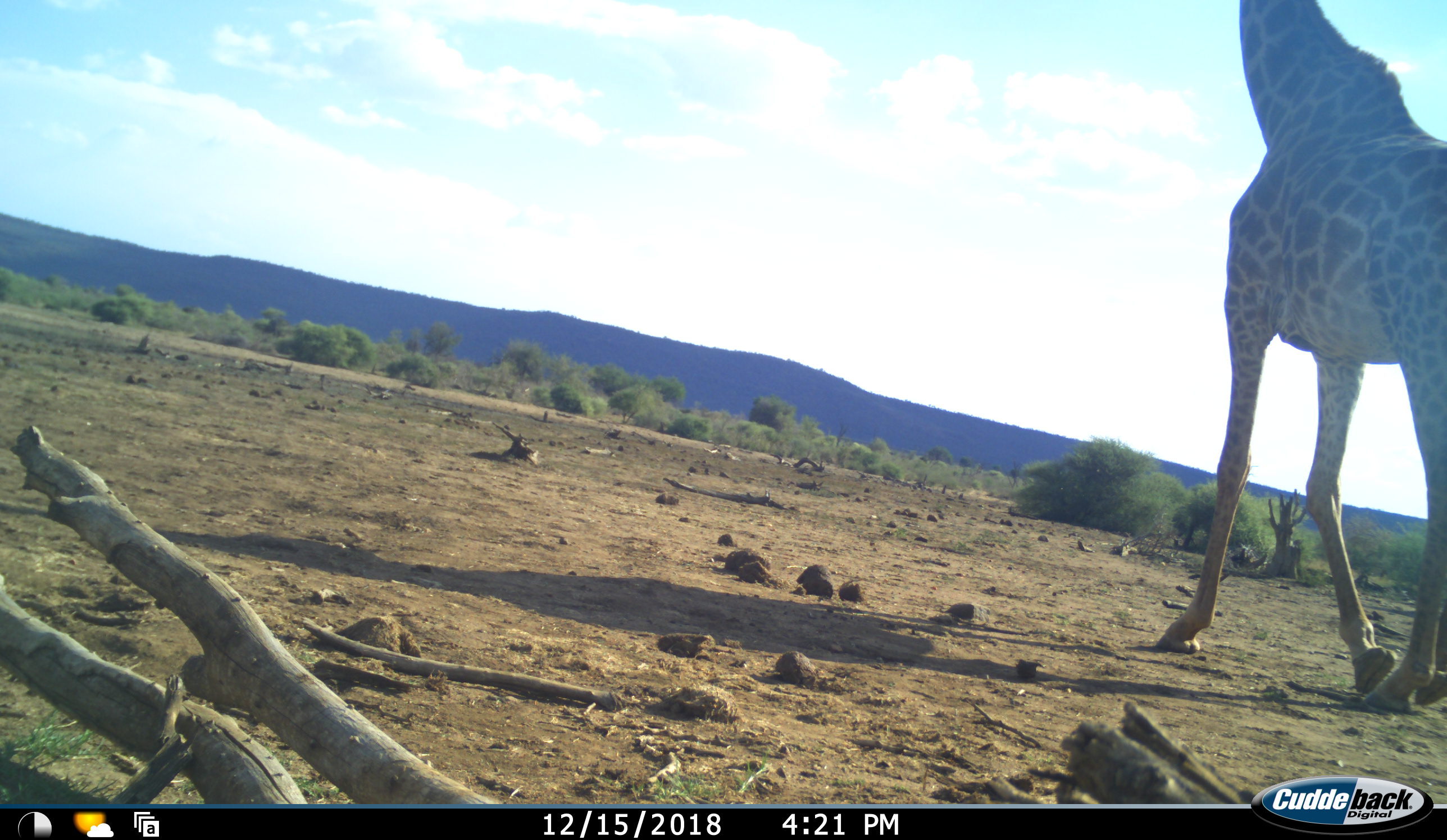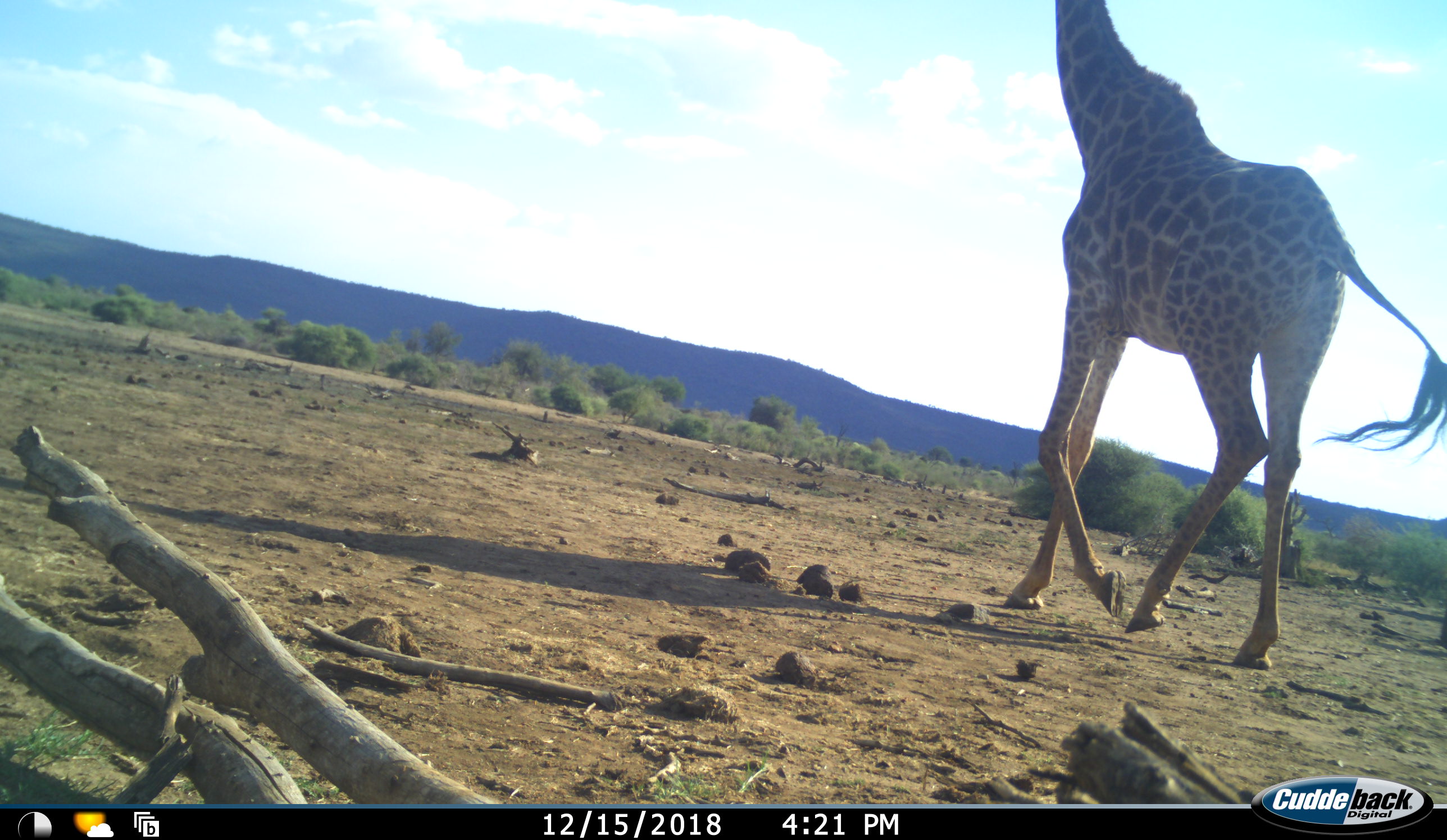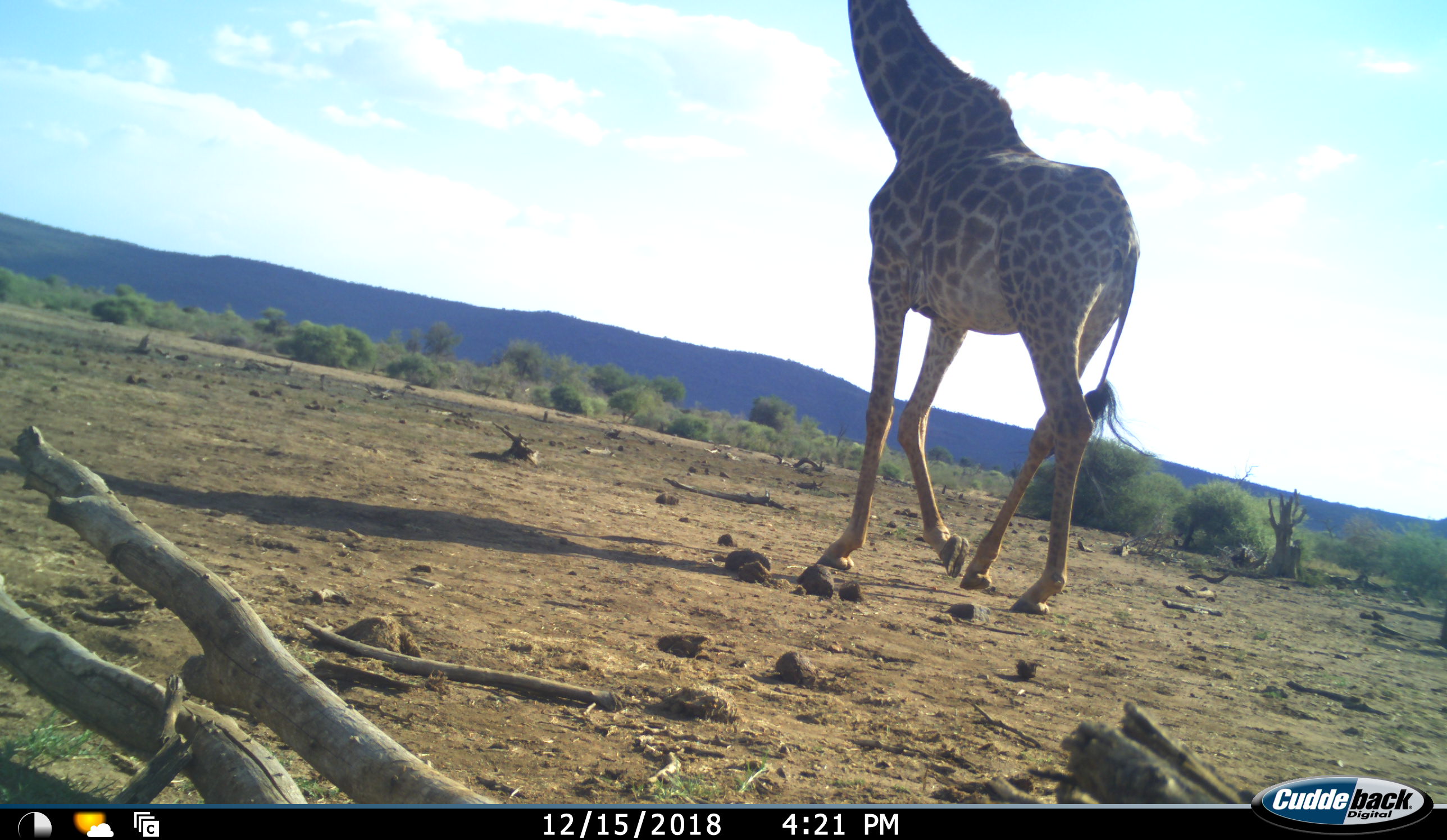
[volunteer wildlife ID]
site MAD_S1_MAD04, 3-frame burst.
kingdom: Animalia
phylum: Chordata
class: Mammalia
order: Artiodactyla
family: Giraffidae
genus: Giraffa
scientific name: Giraffa camelopardalis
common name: giraffe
Giraffe (Giraffa camelopardalis), count 1. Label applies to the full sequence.